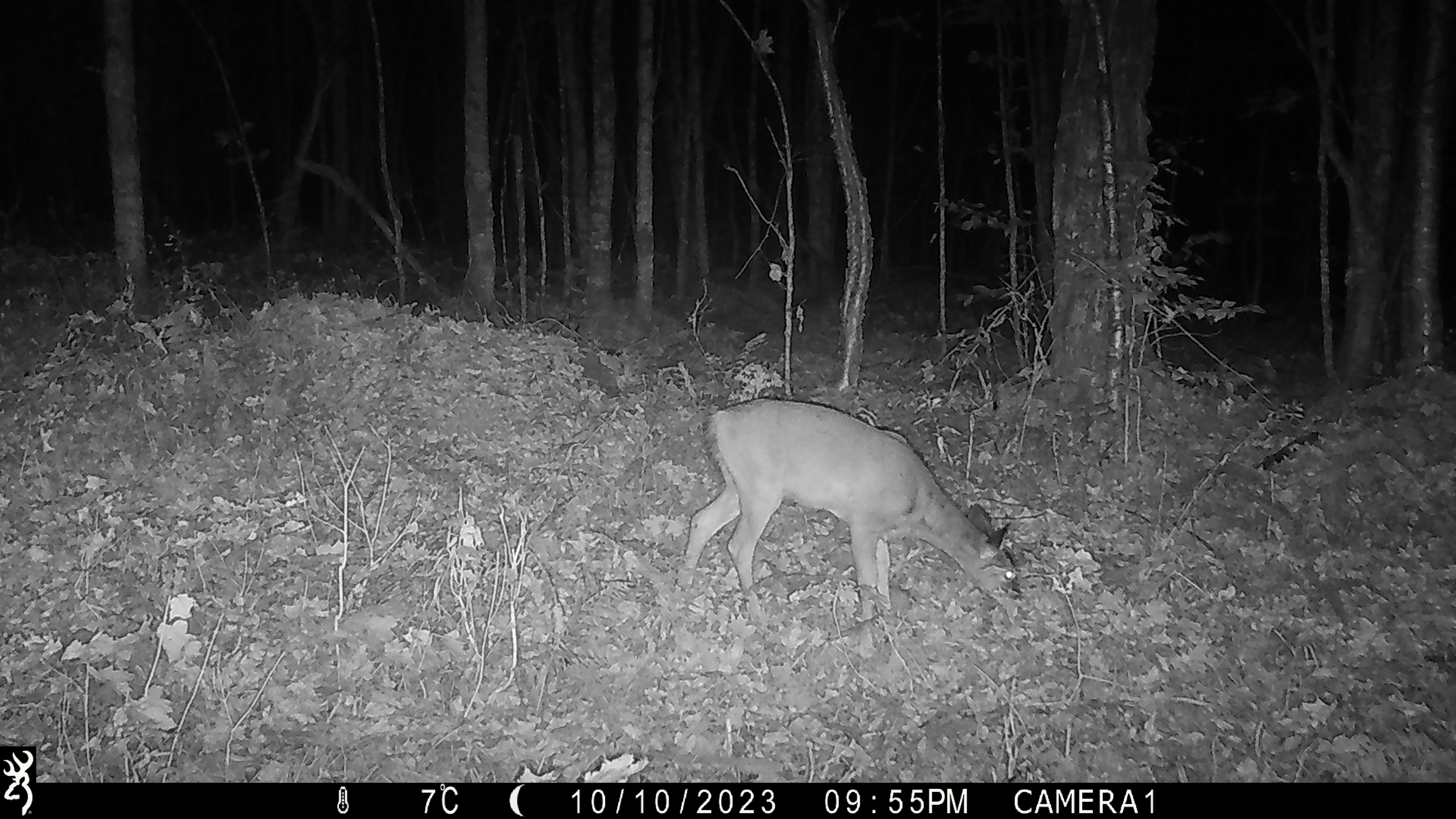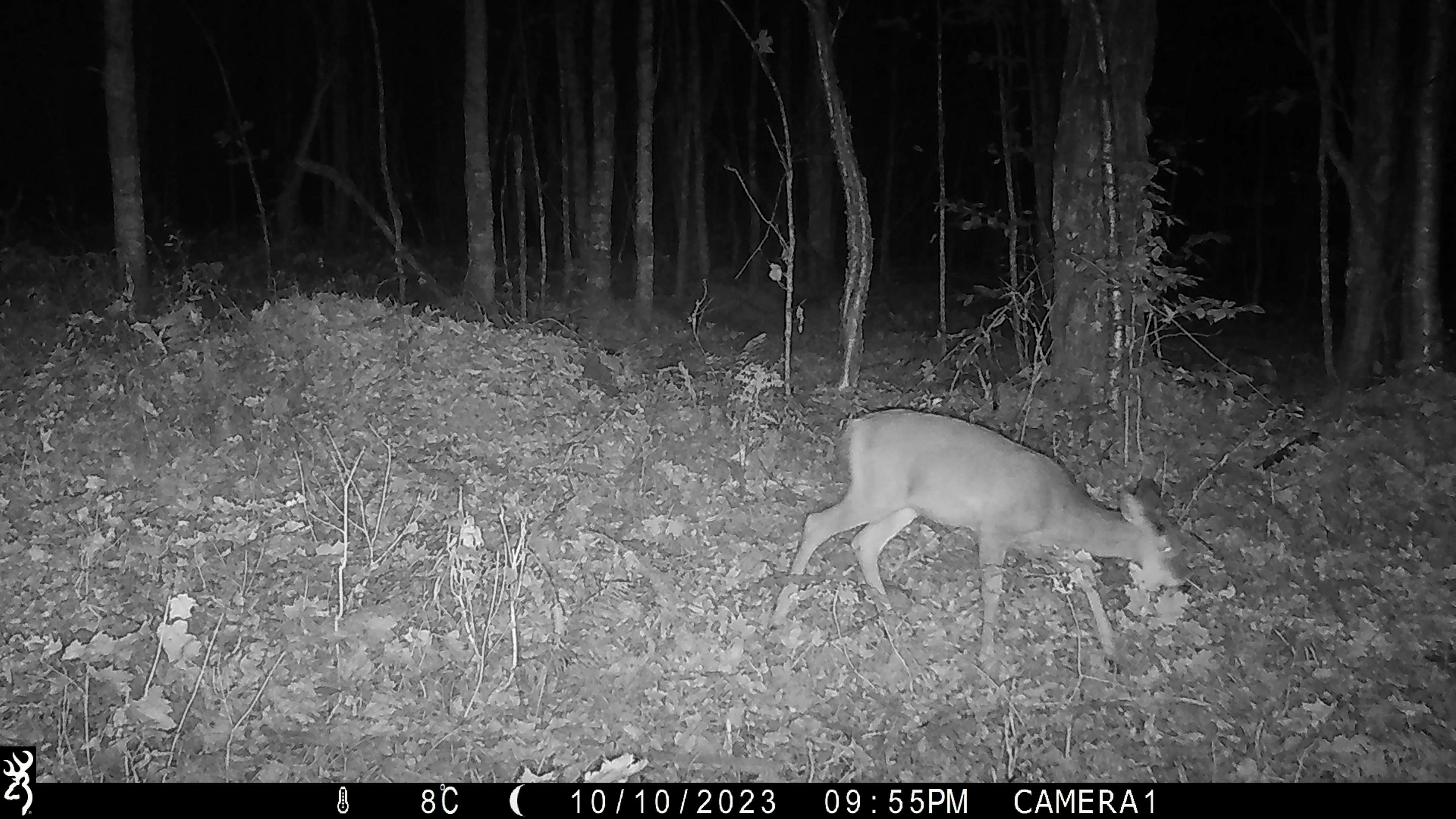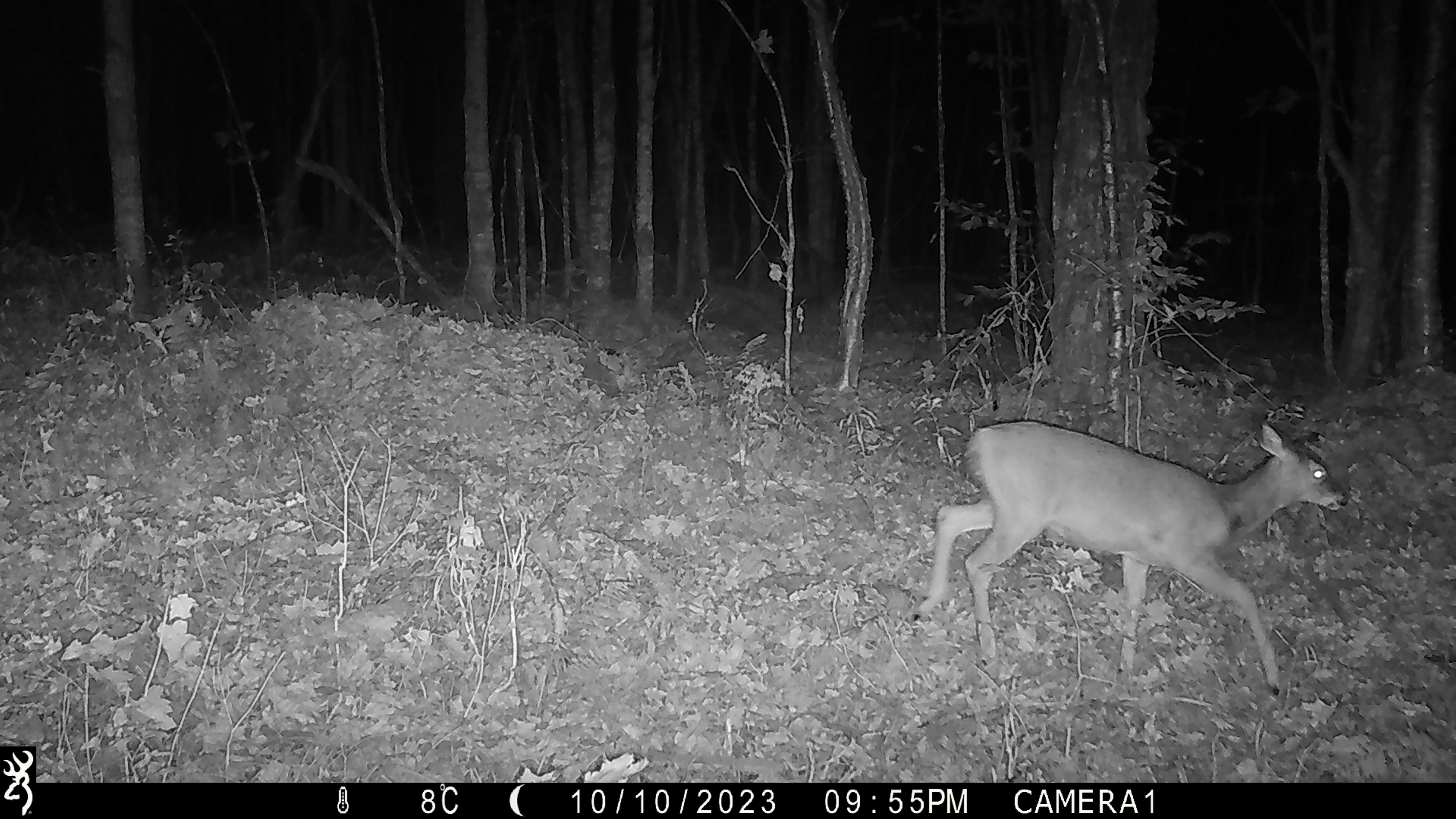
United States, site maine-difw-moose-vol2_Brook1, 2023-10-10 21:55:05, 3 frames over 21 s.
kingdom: Animalia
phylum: Chordata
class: Mammalia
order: Artiodactyla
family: Cervidae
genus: Odocoileus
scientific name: Odocoileus virginianus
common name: white-tailed deer